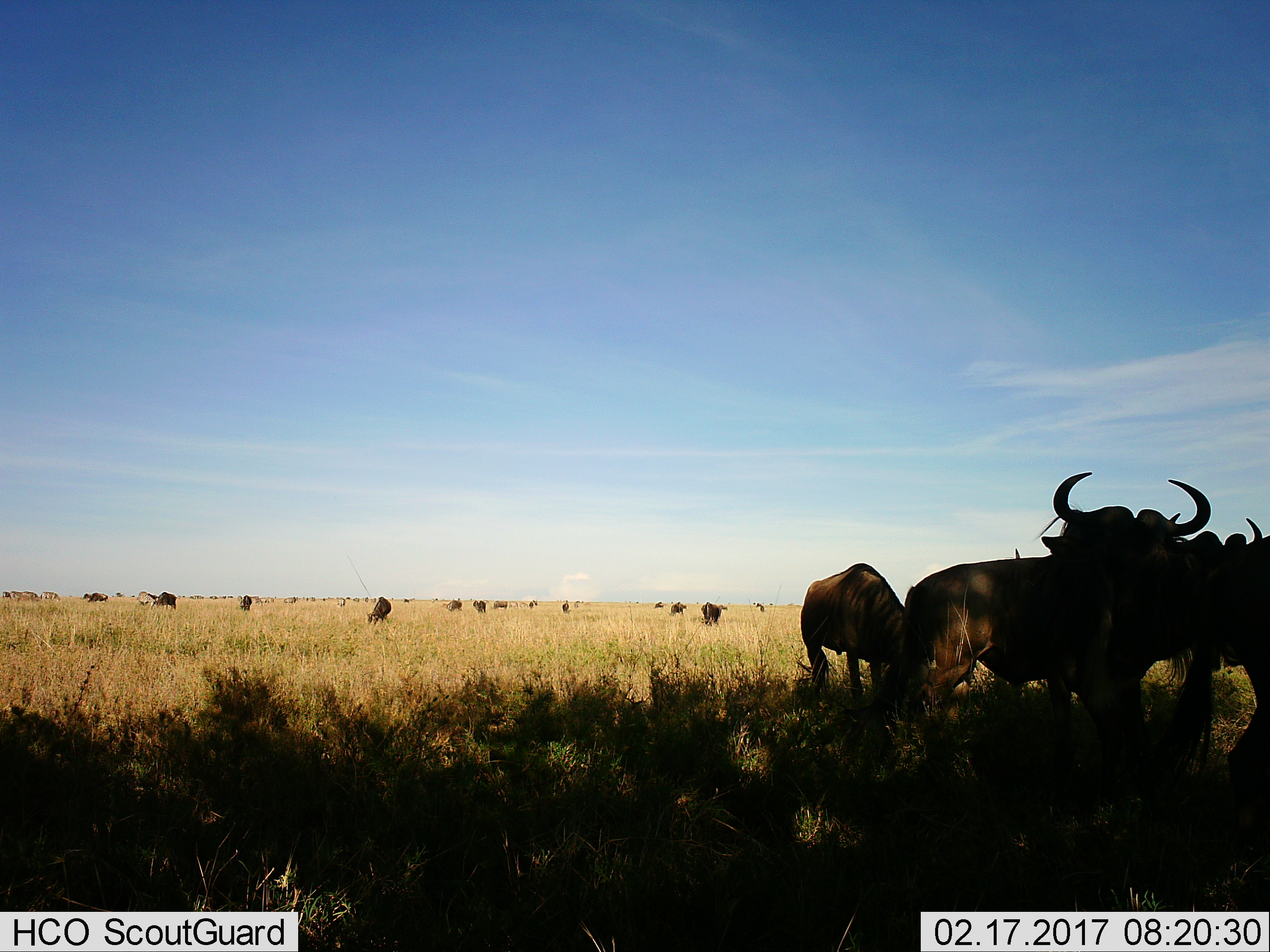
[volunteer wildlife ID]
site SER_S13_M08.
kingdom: Animalia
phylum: Chordata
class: Mammalia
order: Artiodactyla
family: Bovidae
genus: Connochaetes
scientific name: Connochaetes taurinus taurinus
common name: blue wildebeest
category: wildebeestblue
Wildebeestblue (blue wildebeest) (Connochaetes taurinus taurinus), count 11-50. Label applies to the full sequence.